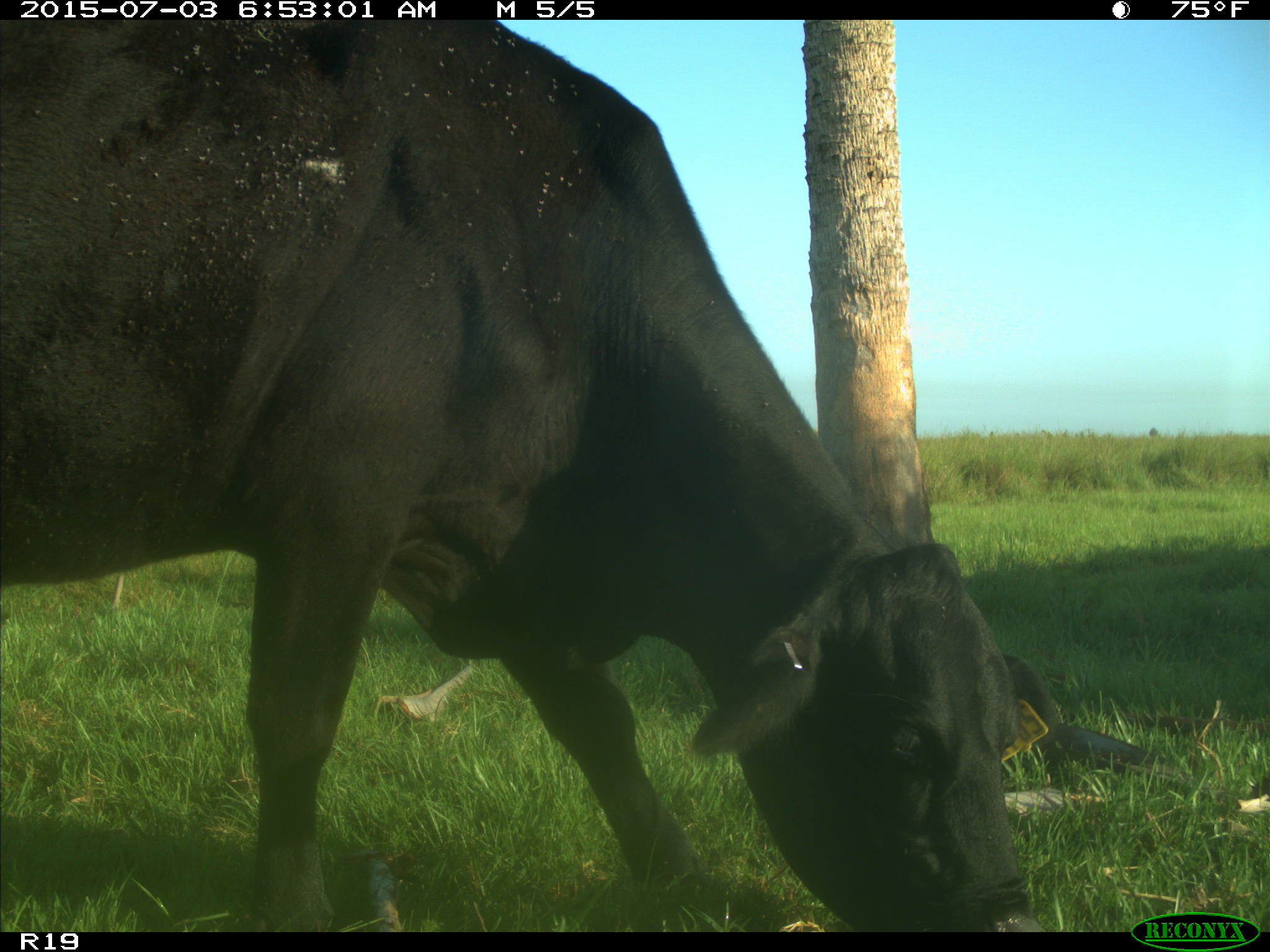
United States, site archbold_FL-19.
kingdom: Animalia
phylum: Chordata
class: Mammalia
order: Artiodactyla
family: Bovidae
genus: Bos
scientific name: Bos taurus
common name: domestic cow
Bos taurus (domestic cow).